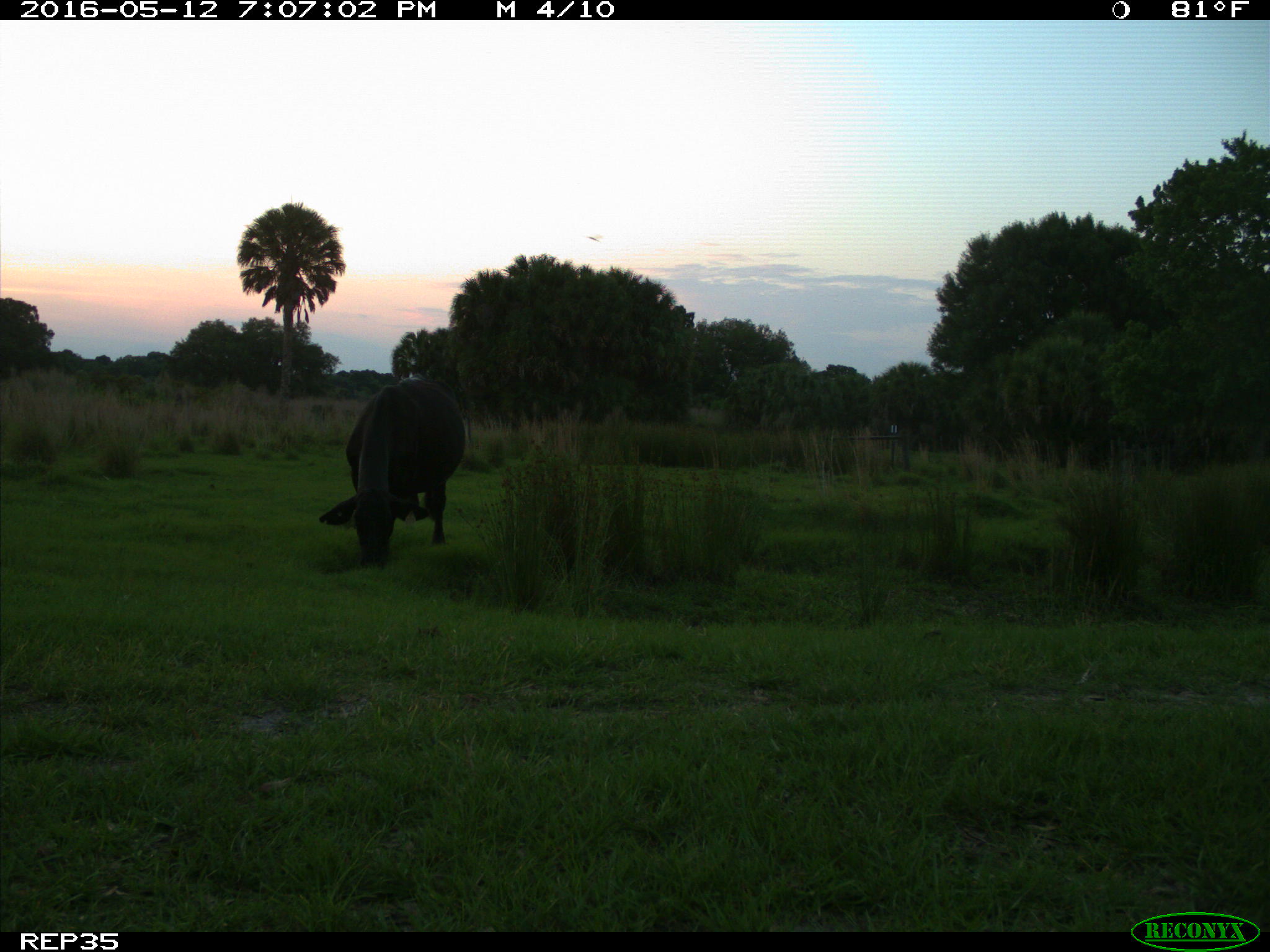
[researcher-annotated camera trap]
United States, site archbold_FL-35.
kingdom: Animalia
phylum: Chordata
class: Mammalia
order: Artiodactyla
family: Bovidae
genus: Bos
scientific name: Bos taurus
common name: domestic cow